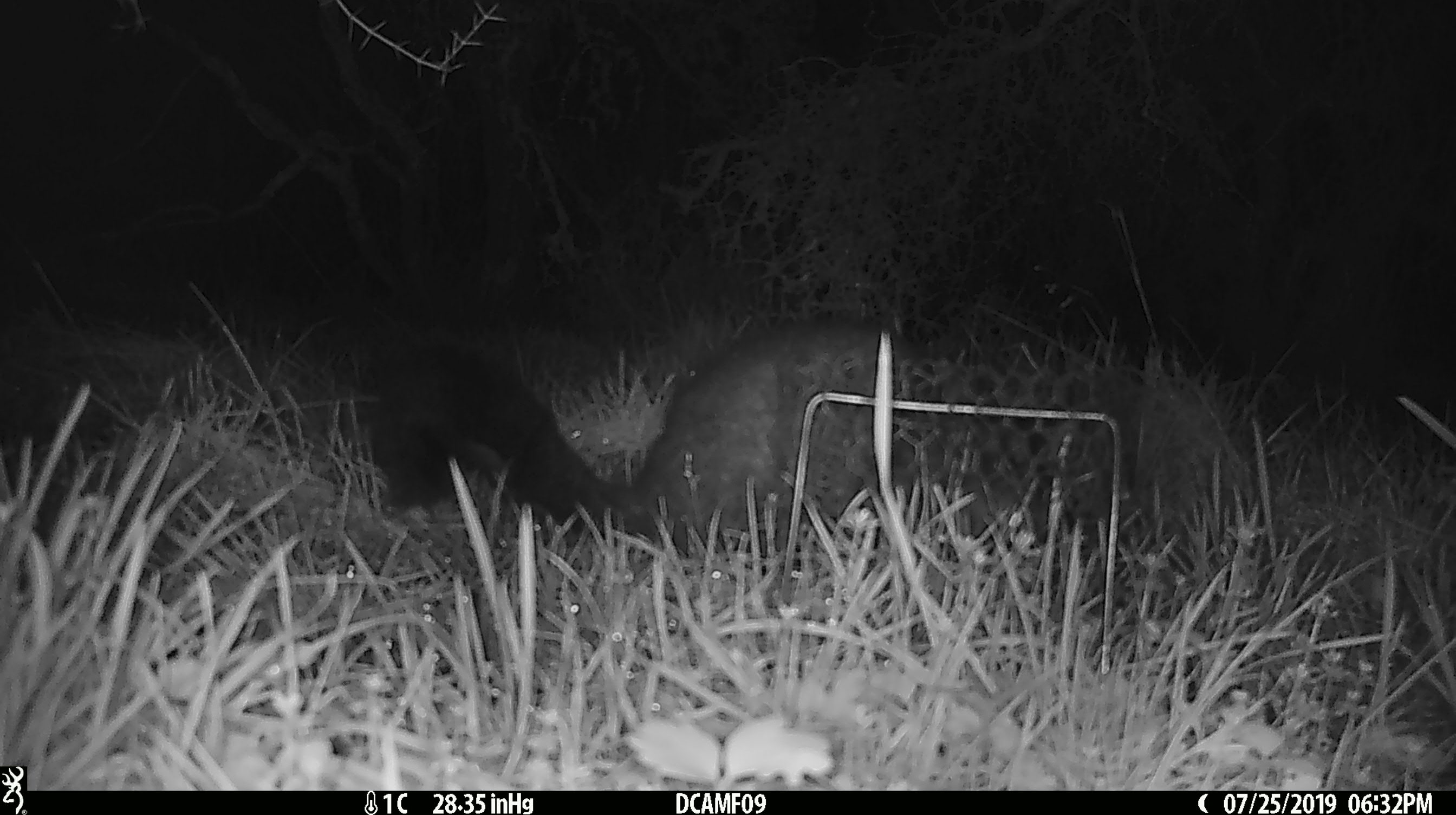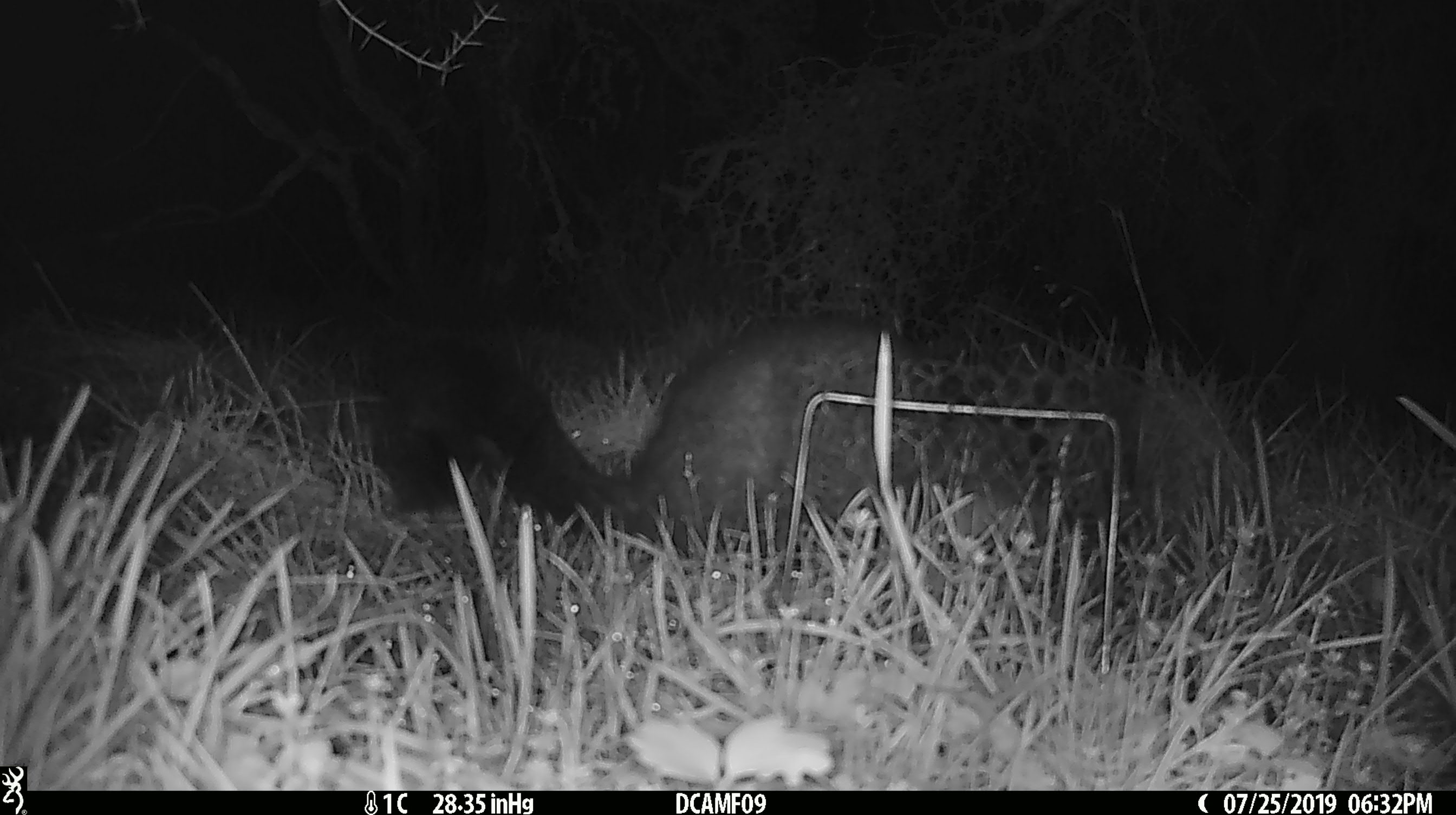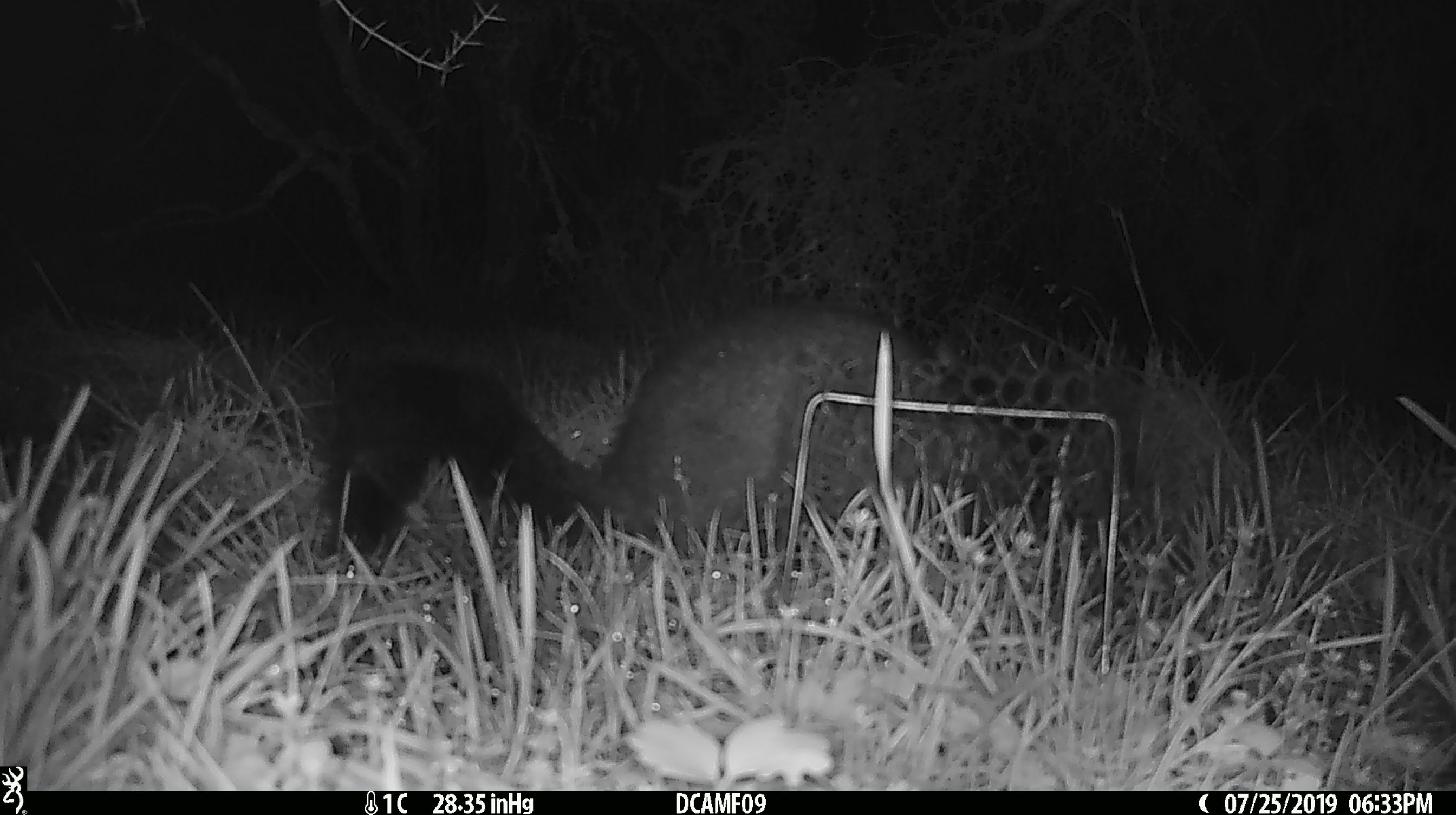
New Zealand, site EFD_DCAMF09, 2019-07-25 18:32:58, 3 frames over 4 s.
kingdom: Animalia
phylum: Chordata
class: Mammalia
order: Diprotodontia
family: Phalangeridae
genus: Trichosurus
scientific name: Trichosurus vulpecula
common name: common brushtail possum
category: possum